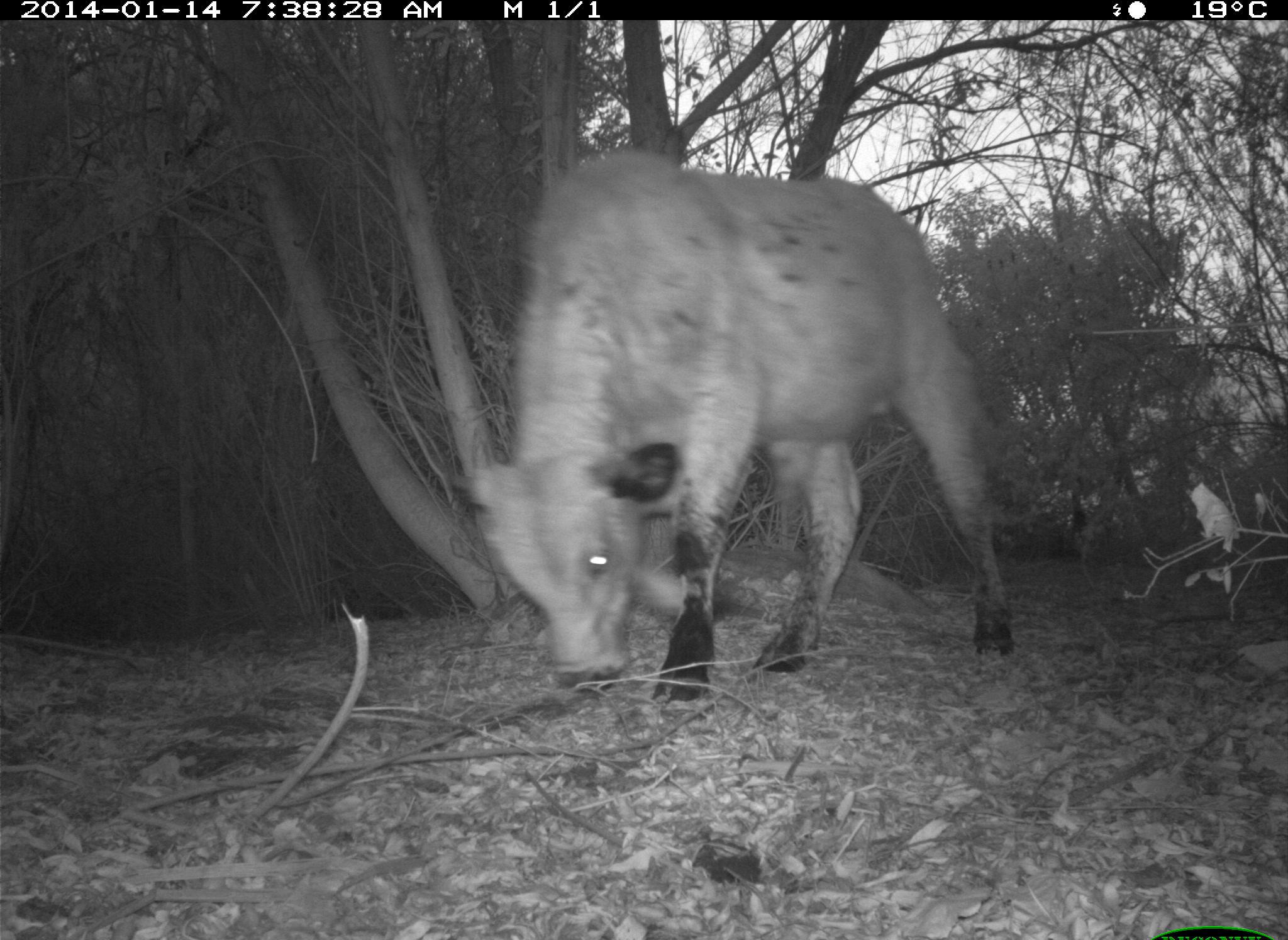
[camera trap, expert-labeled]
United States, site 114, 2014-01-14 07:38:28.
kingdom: Animalia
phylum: Chordata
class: Mammalia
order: Artiodactyla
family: Bovidae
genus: Bos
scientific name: Bos taurus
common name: cow